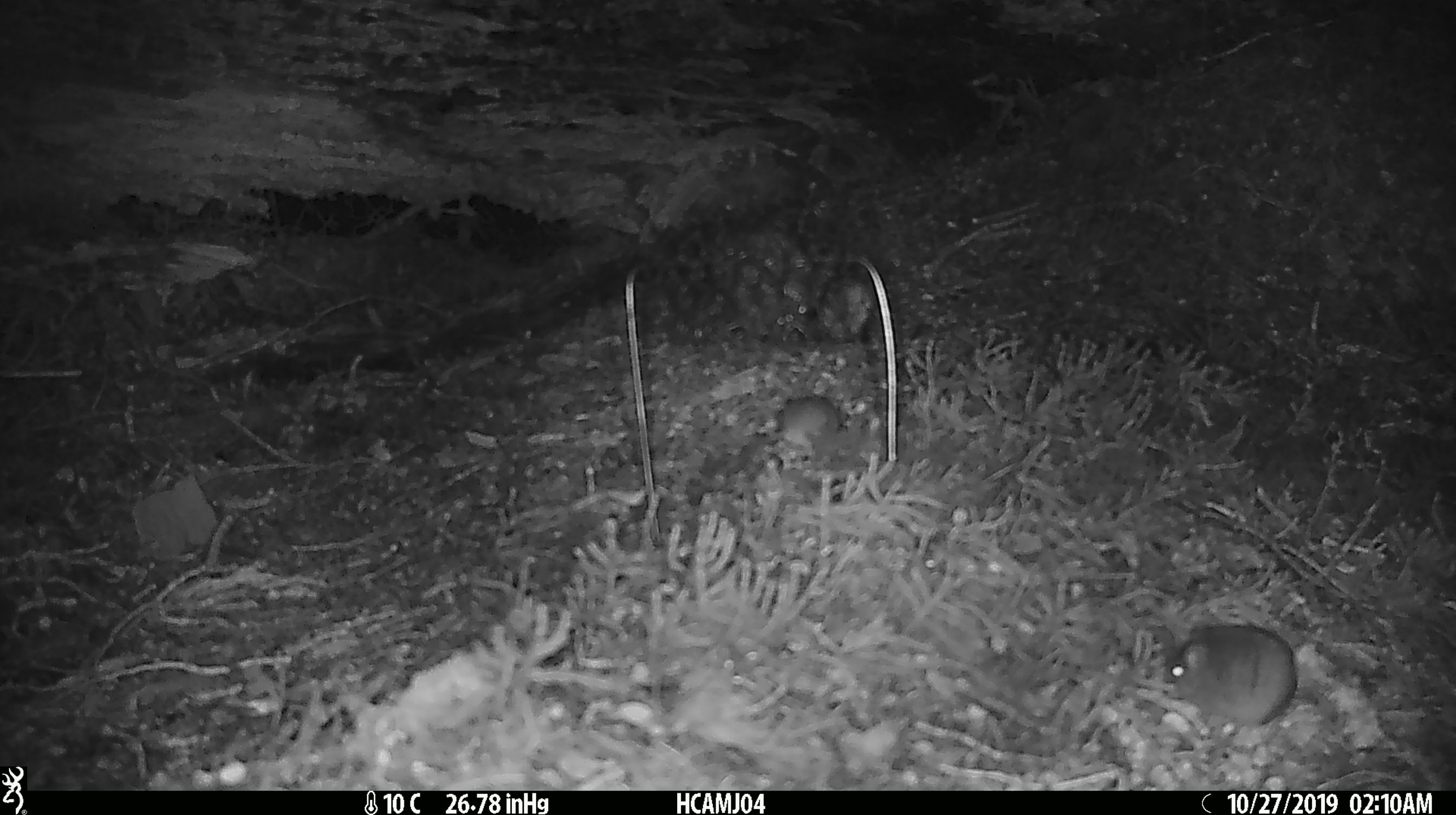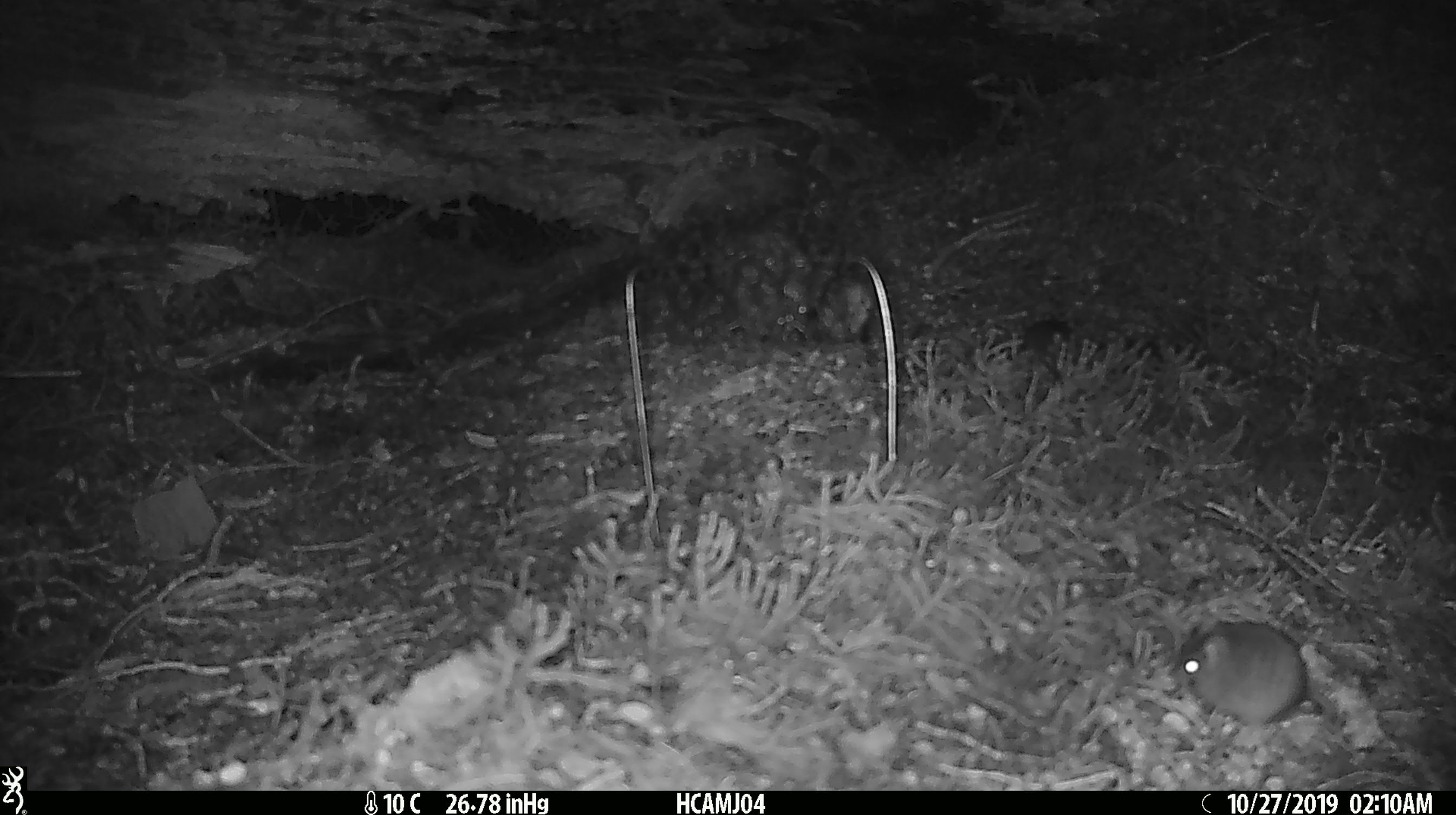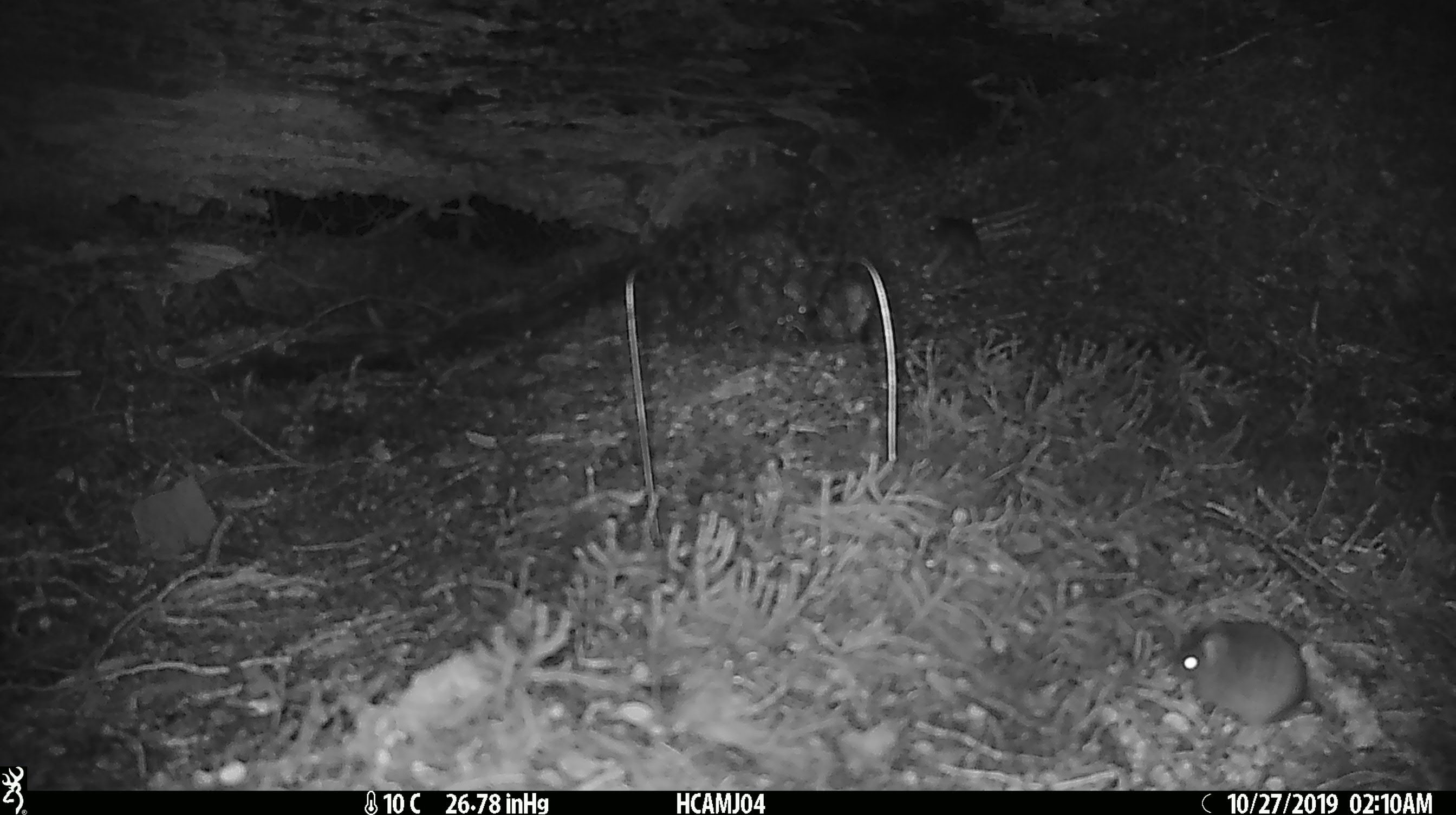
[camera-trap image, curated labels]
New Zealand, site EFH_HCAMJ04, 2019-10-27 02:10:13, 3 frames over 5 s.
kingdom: Animalia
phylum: Chordata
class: Mammalia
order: Rodentia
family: Muridae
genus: Mus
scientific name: Mus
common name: mouse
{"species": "mouse (Mus)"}